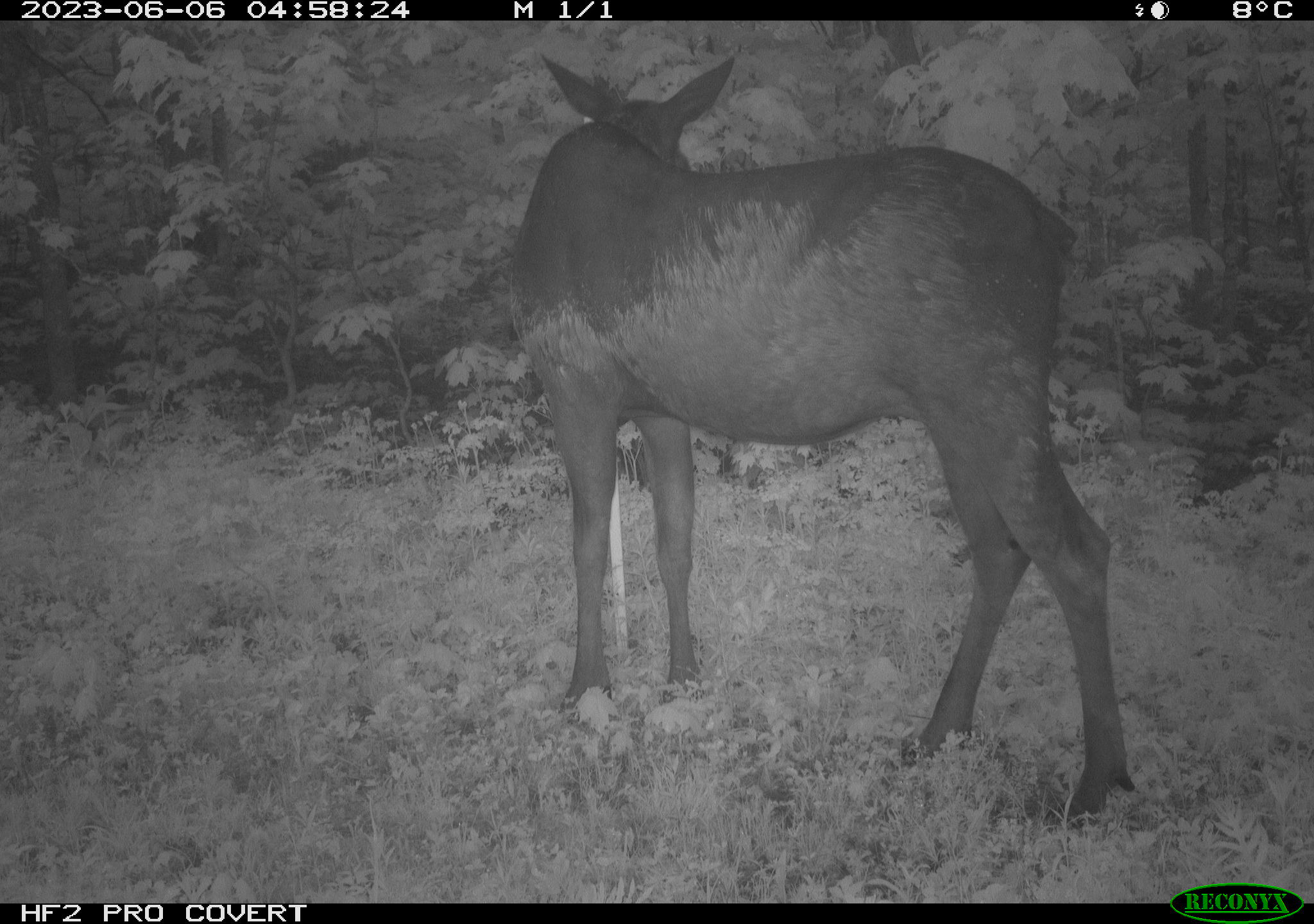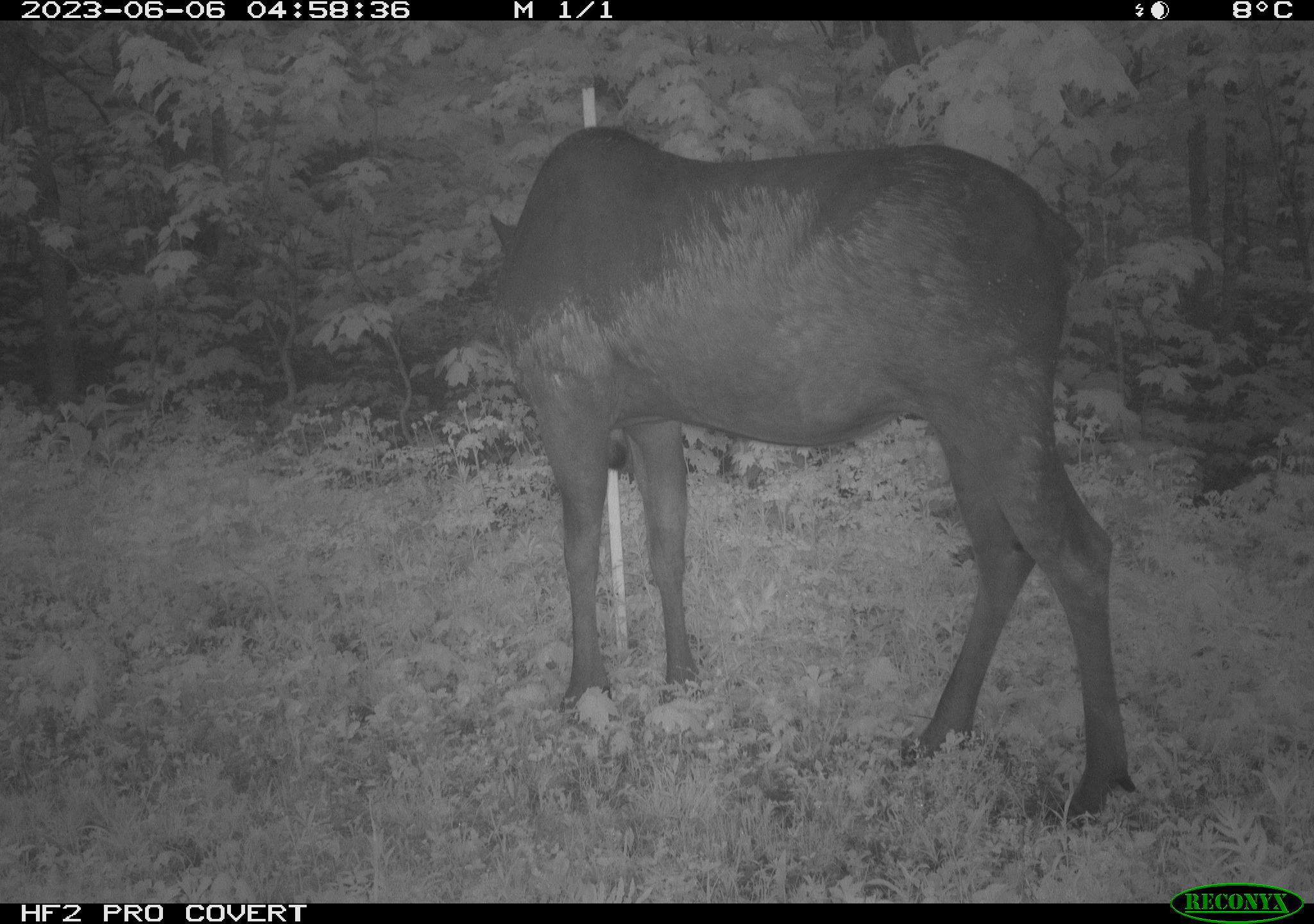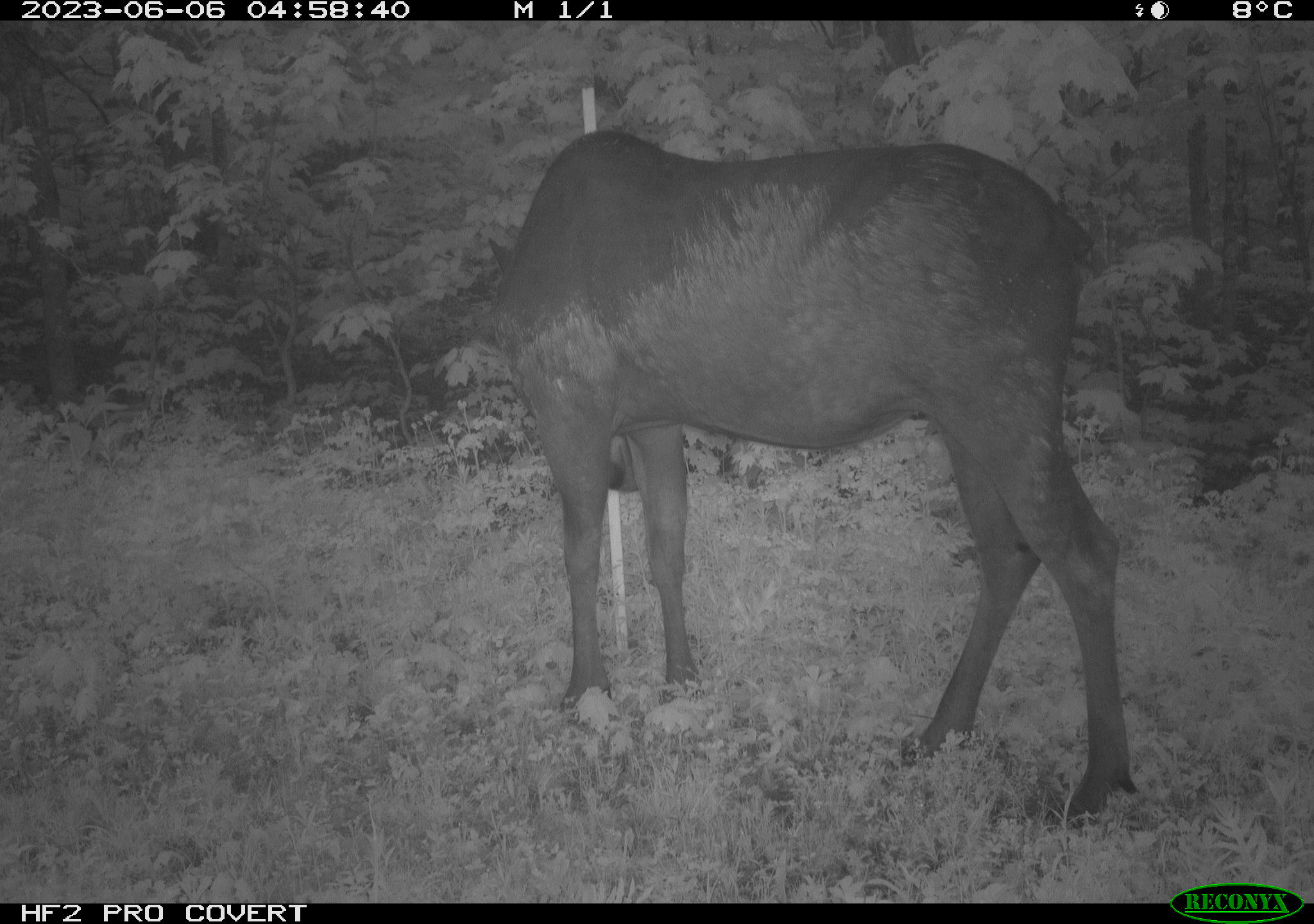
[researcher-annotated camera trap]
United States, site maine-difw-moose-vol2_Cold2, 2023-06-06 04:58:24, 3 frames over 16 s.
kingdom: Animalia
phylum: Chordata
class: Mammalia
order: Artiodactyla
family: Cervidae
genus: Alces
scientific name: Alces alces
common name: moose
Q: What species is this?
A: Moose (Alces alces).